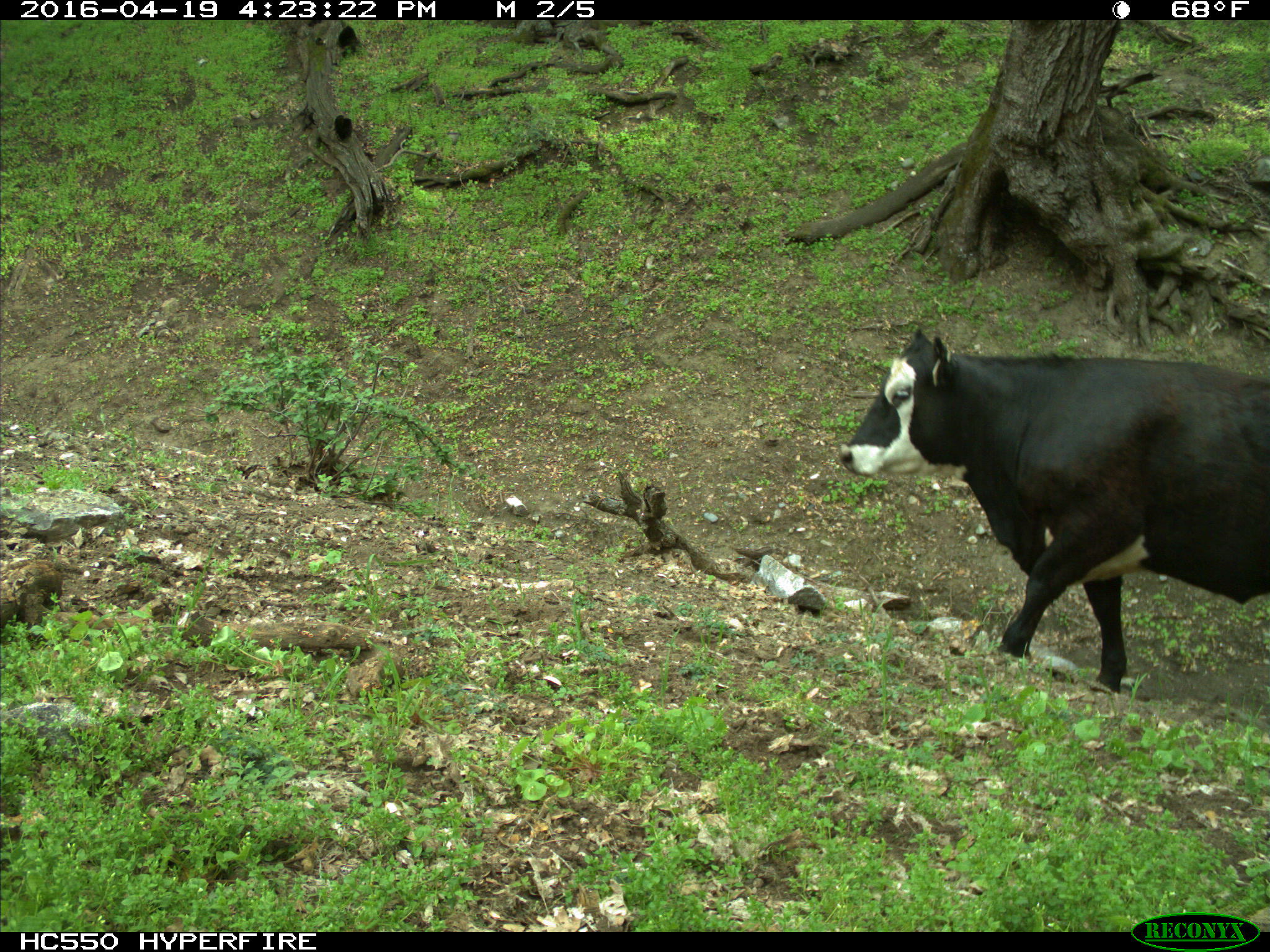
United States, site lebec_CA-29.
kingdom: Animalia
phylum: Chordata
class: Mammalia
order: Artiodactyla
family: Bovidae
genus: Bos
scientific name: Bos taurus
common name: domestic cow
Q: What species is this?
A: Bos taurus (domestic cow).